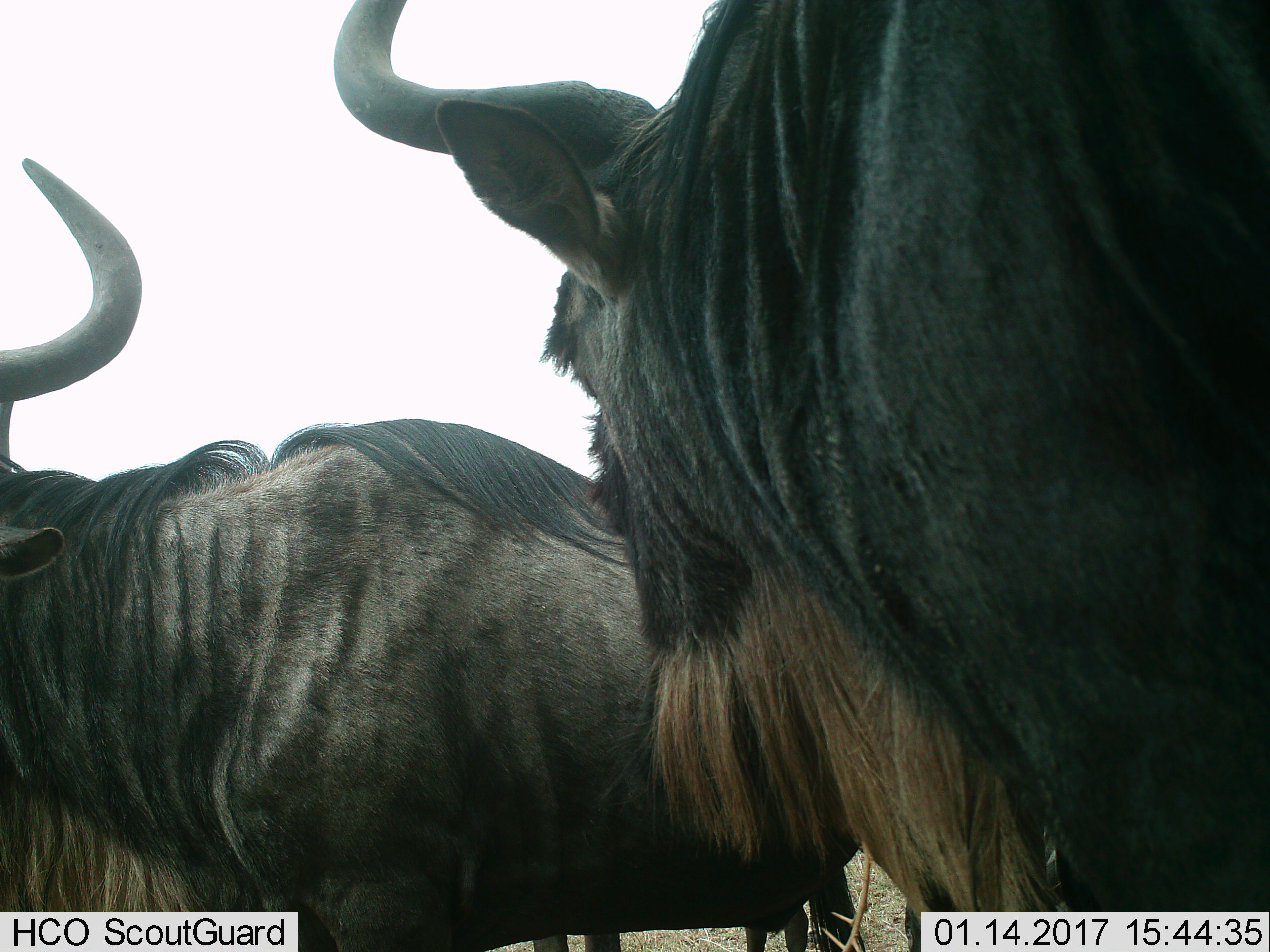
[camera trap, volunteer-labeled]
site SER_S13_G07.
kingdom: Animalia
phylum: Chordata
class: Mammalia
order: Artiodactyla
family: Bovidae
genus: Connochaetes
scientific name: Connochaetes taurinus taurinus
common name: blue wildebeest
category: wildebeestblue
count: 2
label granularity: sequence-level